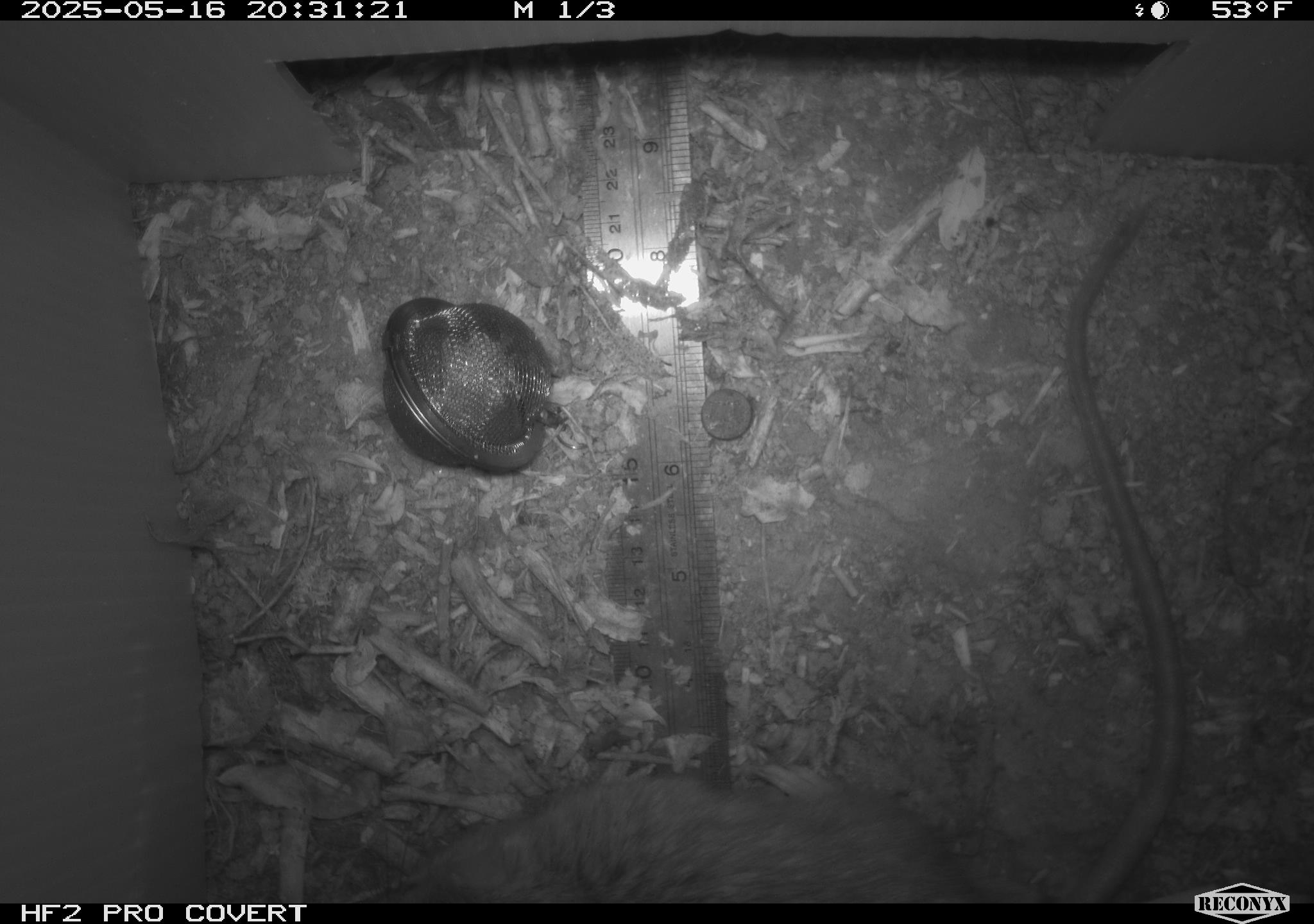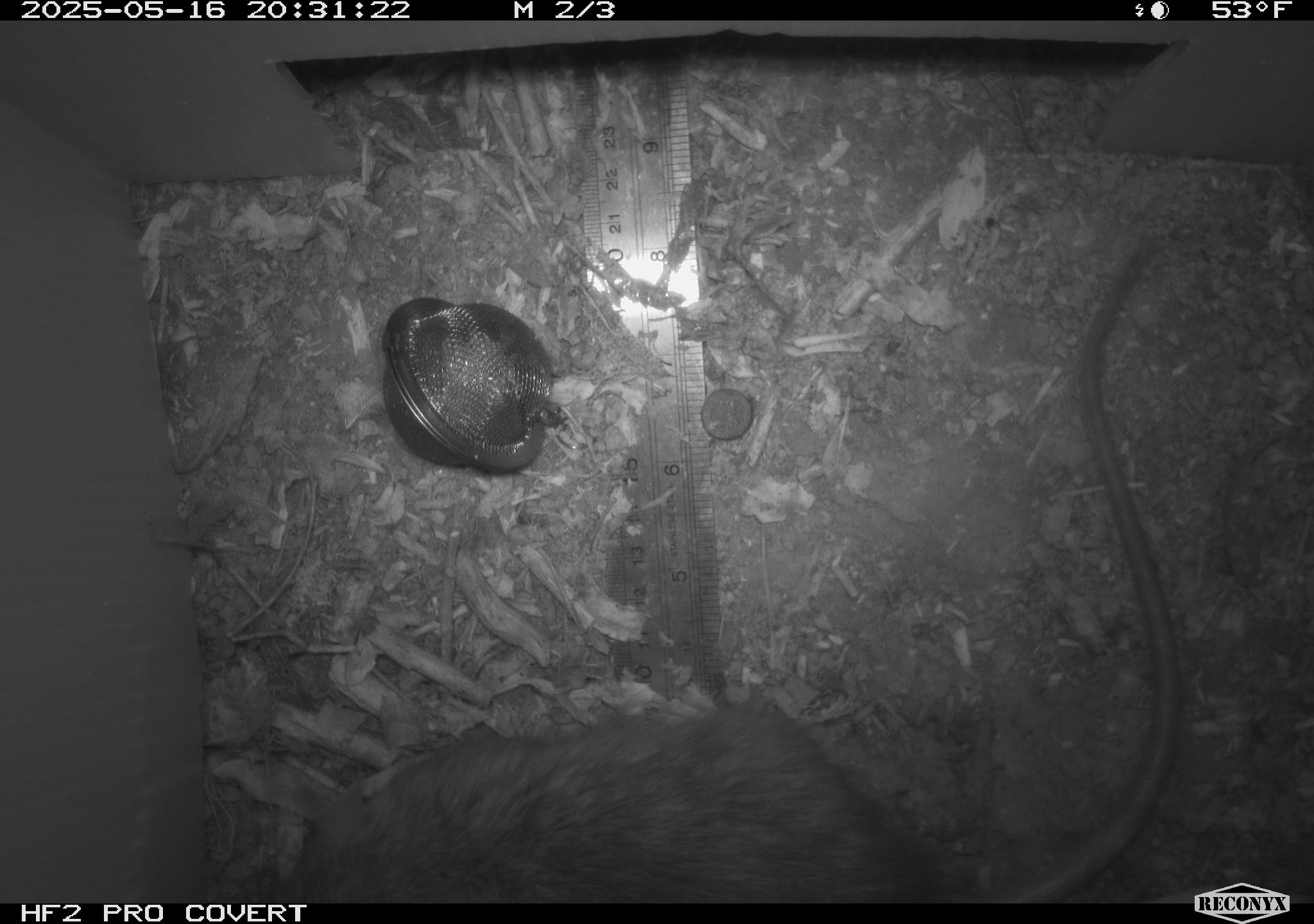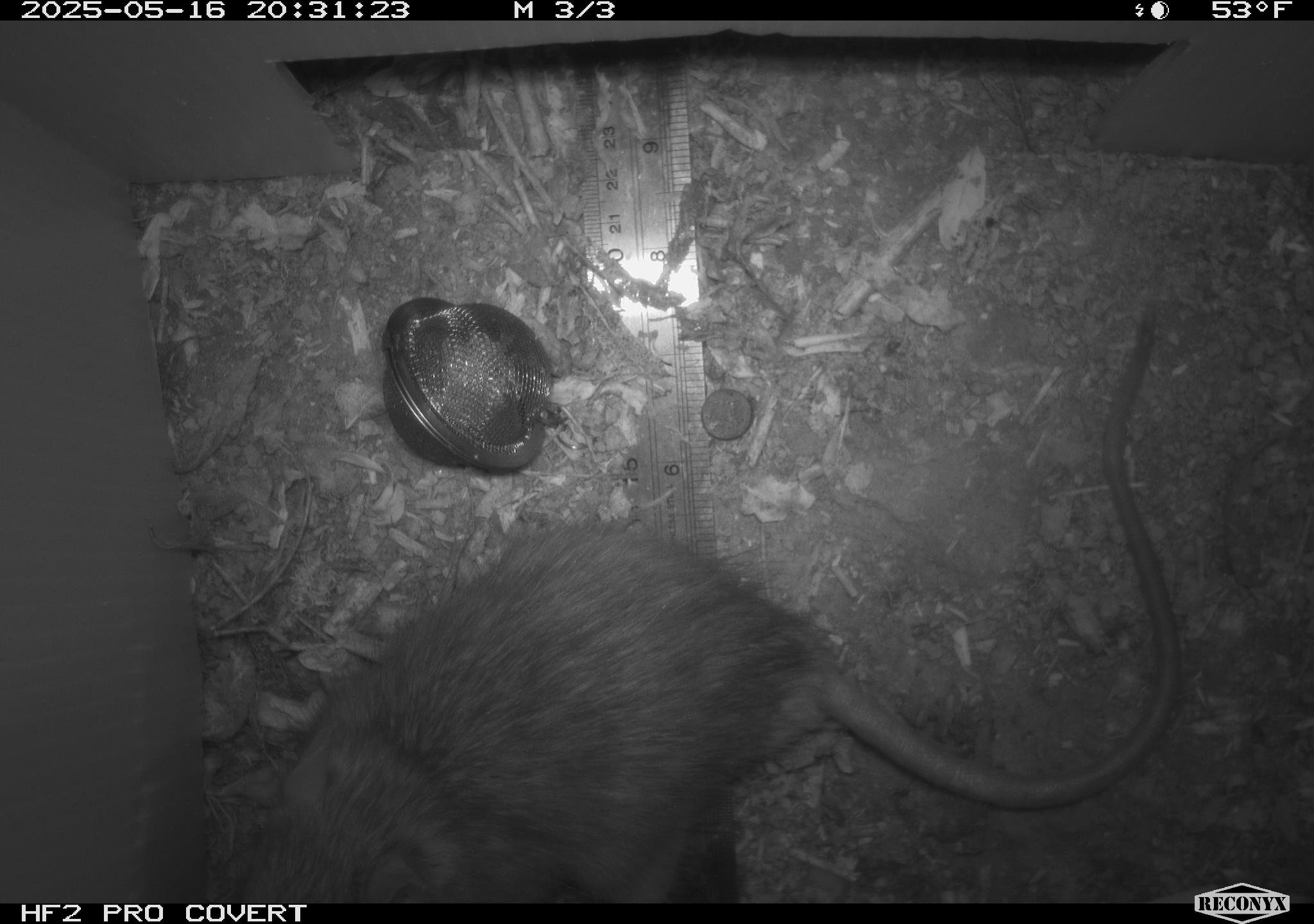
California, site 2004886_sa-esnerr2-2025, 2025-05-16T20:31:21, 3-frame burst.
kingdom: Animalia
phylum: Chordata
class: Mammalia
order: Rodentia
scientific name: Rodentia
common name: rodent